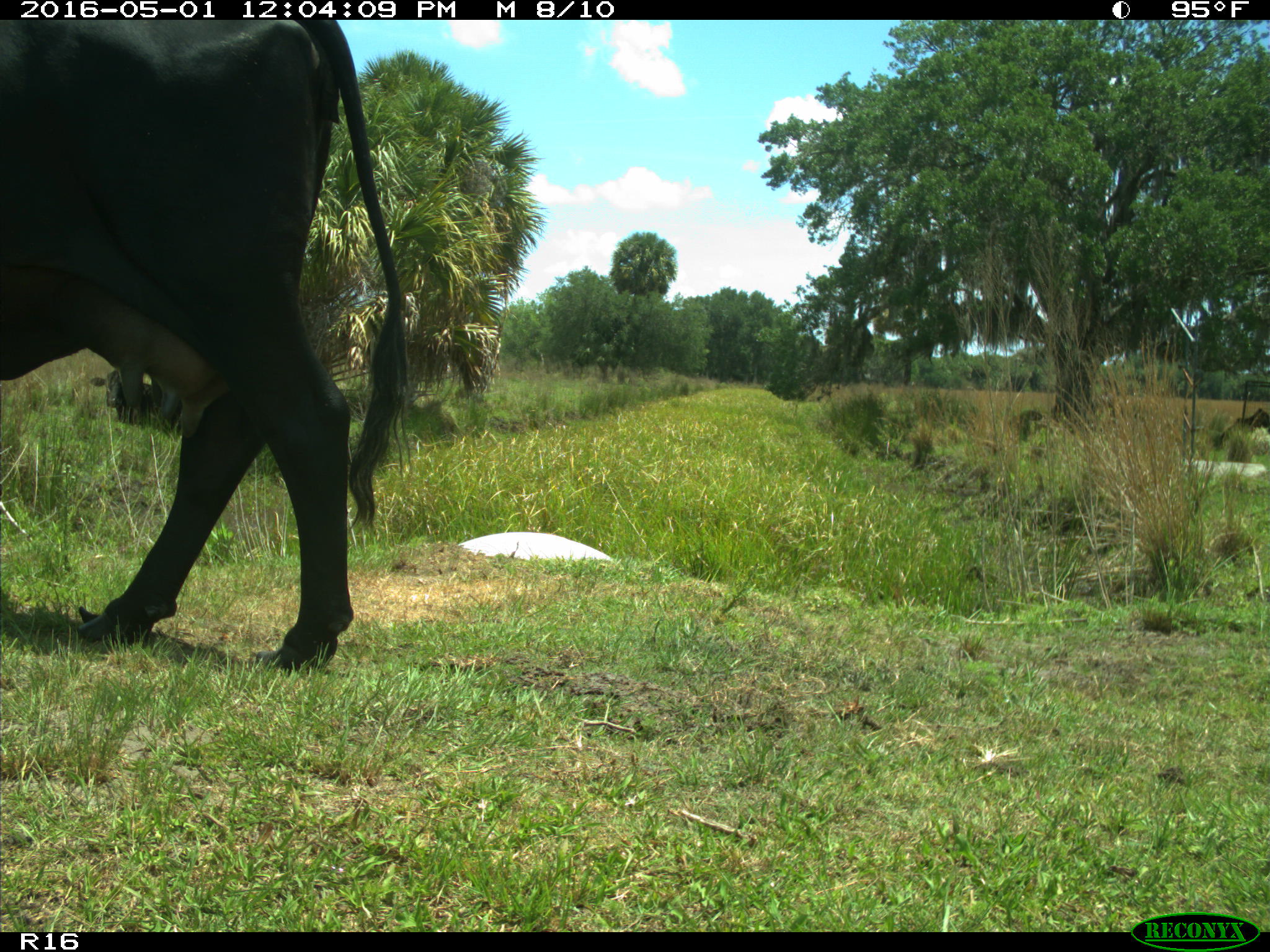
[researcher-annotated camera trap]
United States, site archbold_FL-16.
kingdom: Animalia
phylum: Chordata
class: Mammalia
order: Artiodactyla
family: Bovidae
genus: Bos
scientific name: Bos taurus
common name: domestic cow